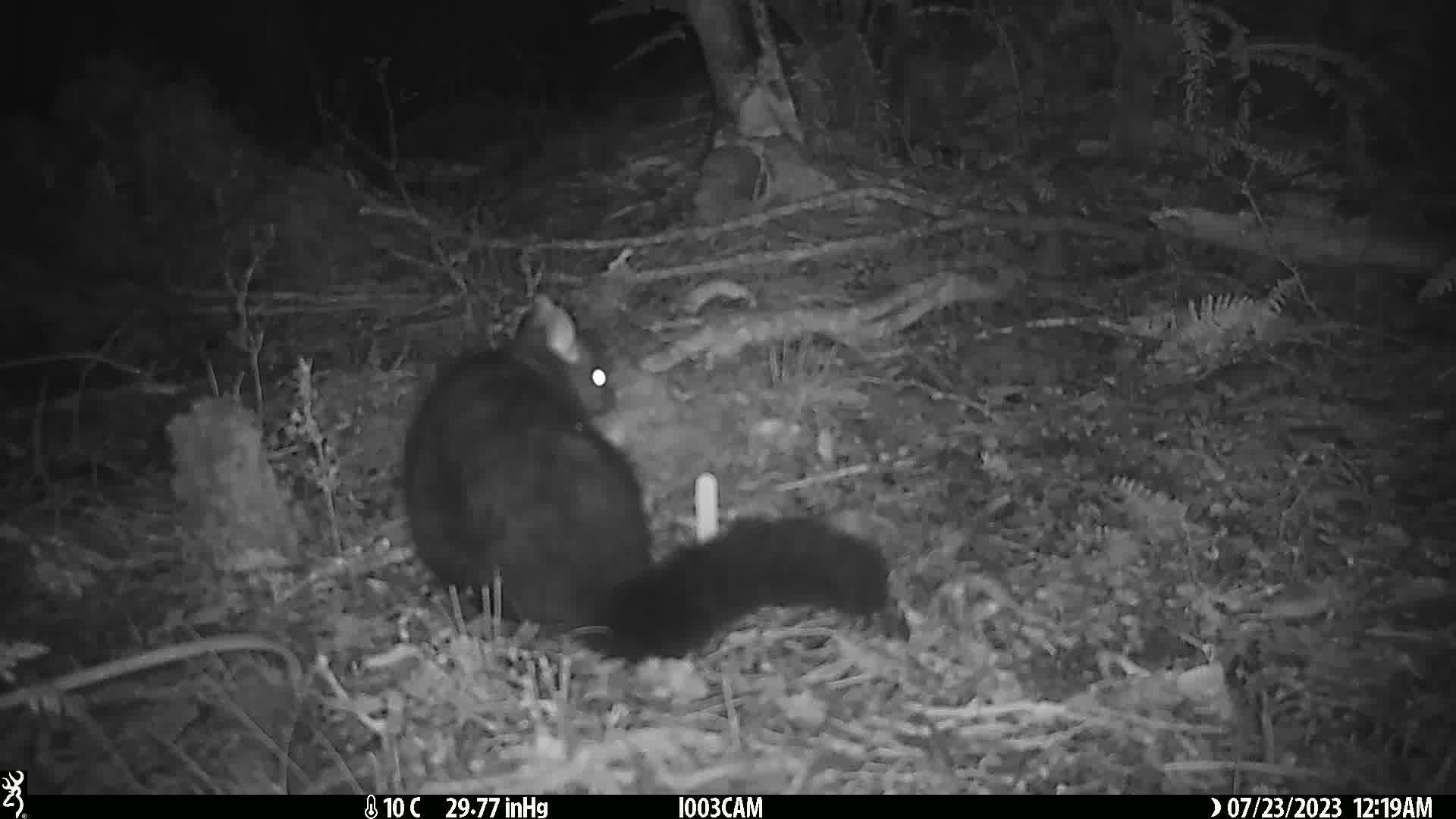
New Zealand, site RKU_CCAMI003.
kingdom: Animalia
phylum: Chordata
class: Mammalia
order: Diprotodontia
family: Phalangeridae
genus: Trichosurus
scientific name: Trichosurus vulpecula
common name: common brushtail possum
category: possum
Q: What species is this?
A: Possum (common brushtail possum) (Trichosurus vulpecula).